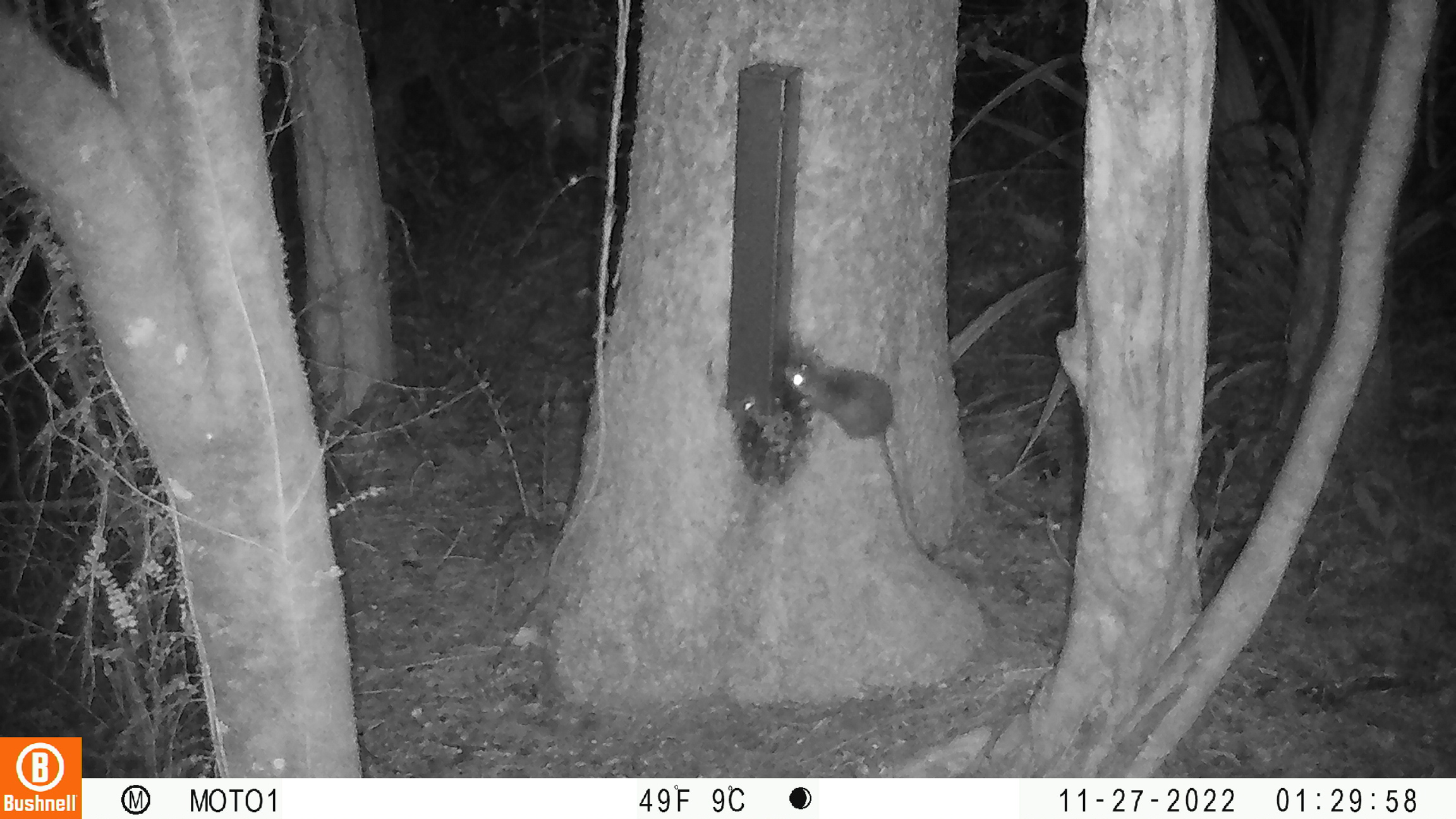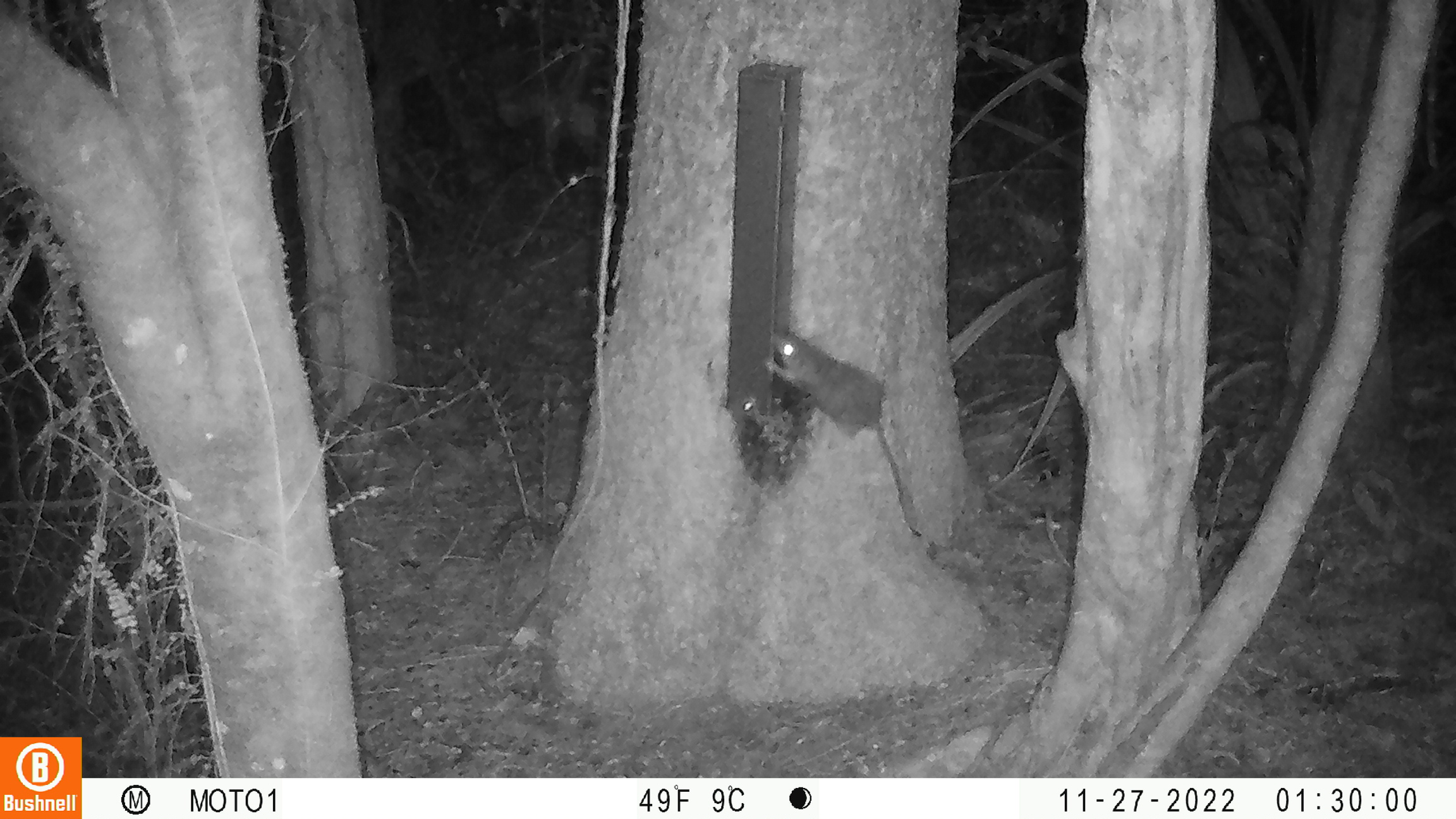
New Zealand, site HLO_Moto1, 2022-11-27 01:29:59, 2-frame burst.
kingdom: Animalia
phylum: Chordata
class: Mammalia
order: Rodentia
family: Muridae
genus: Rattus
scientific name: Rattus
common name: rat